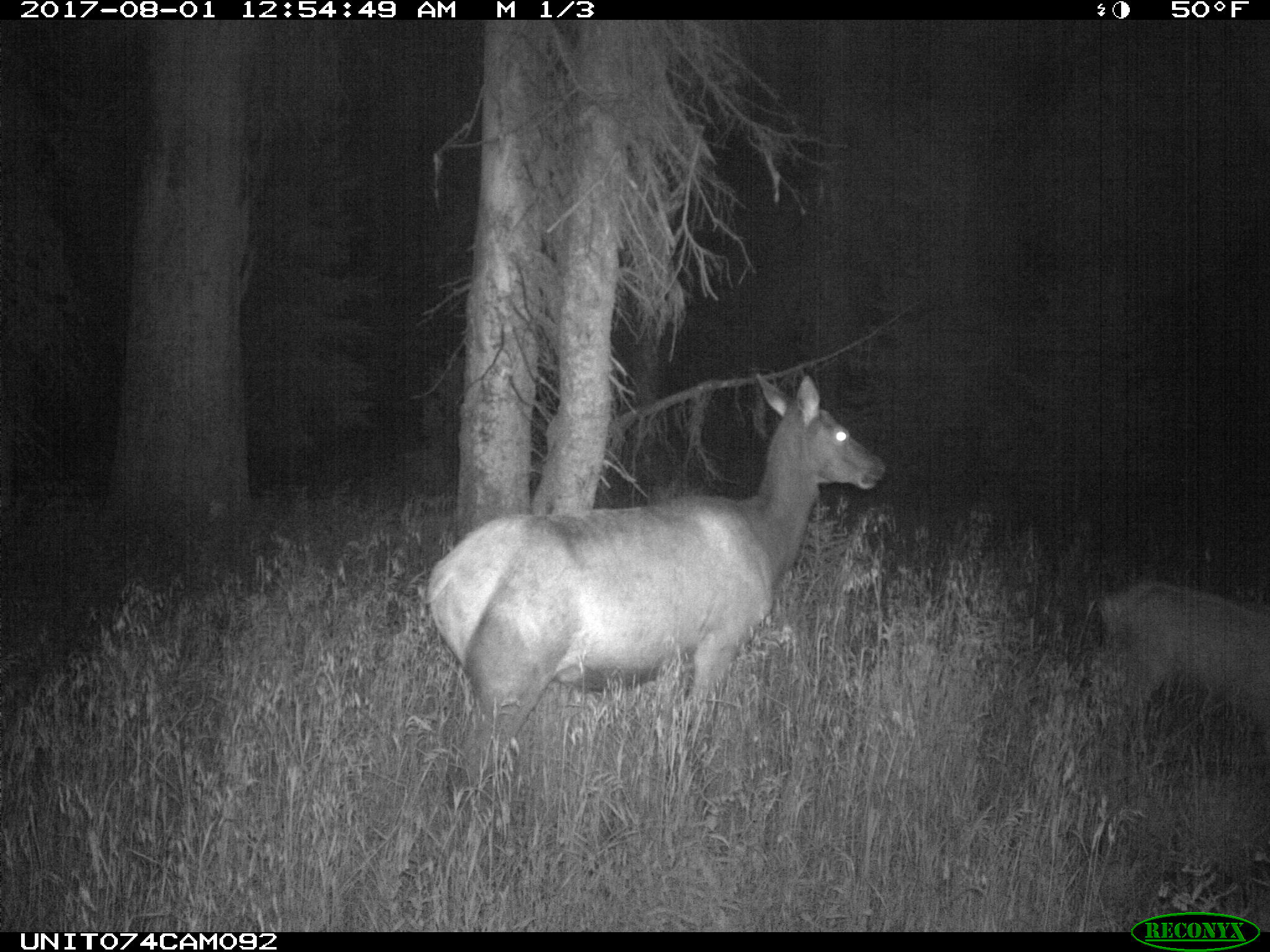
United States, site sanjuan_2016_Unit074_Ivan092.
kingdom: Animalia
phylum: Chordata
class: Mammalia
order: Artiodactyla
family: Cervidae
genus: Cervus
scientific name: Cervus elaphus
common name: red deer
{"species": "Cervus elaphus (red deer)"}